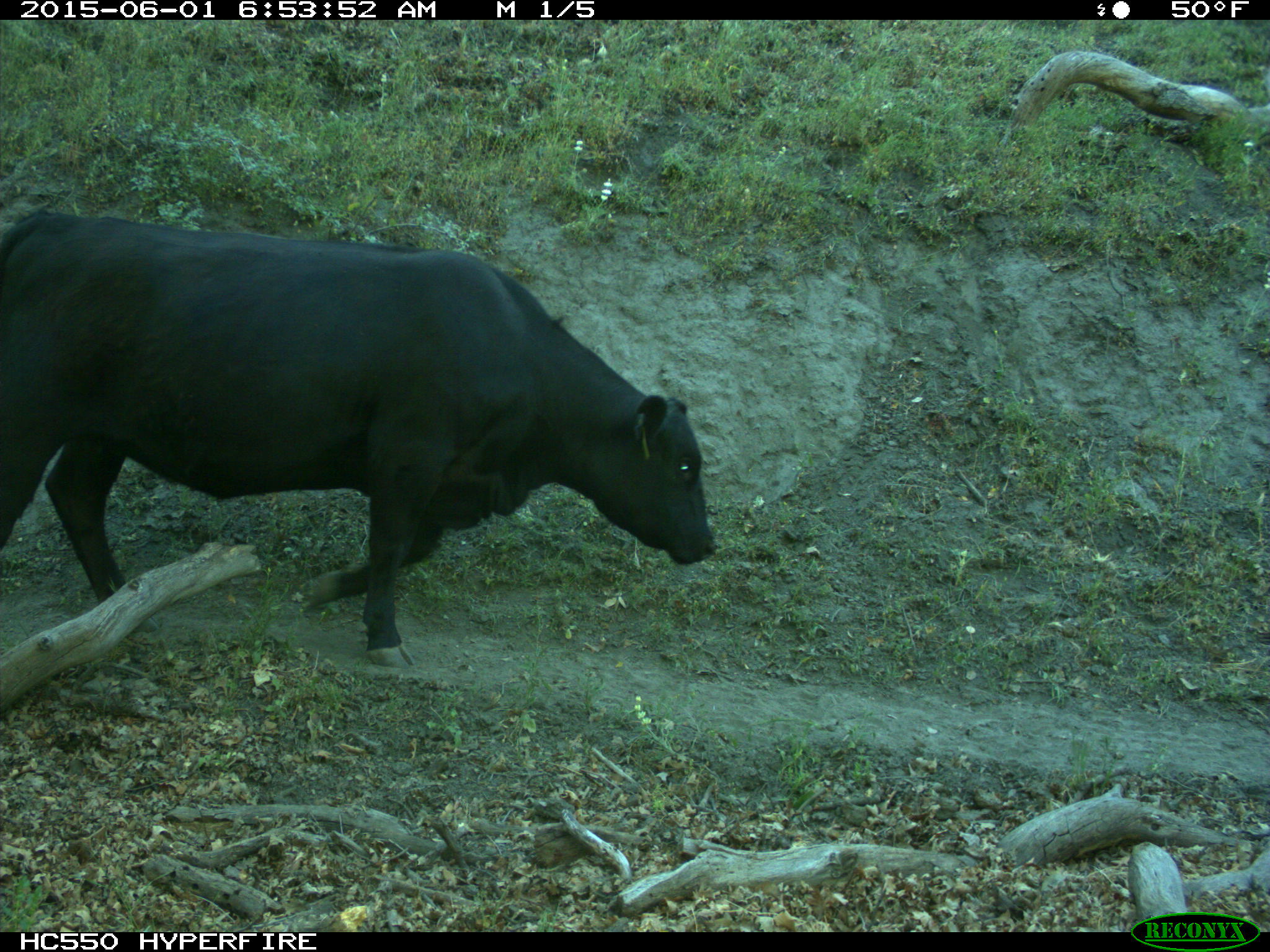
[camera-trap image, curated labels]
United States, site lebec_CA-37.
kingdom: Animalia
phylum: Chordata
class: Mammalia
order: Artiodactyla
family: Bovidae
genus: Bos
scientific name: Bos taurus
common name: domestic cow